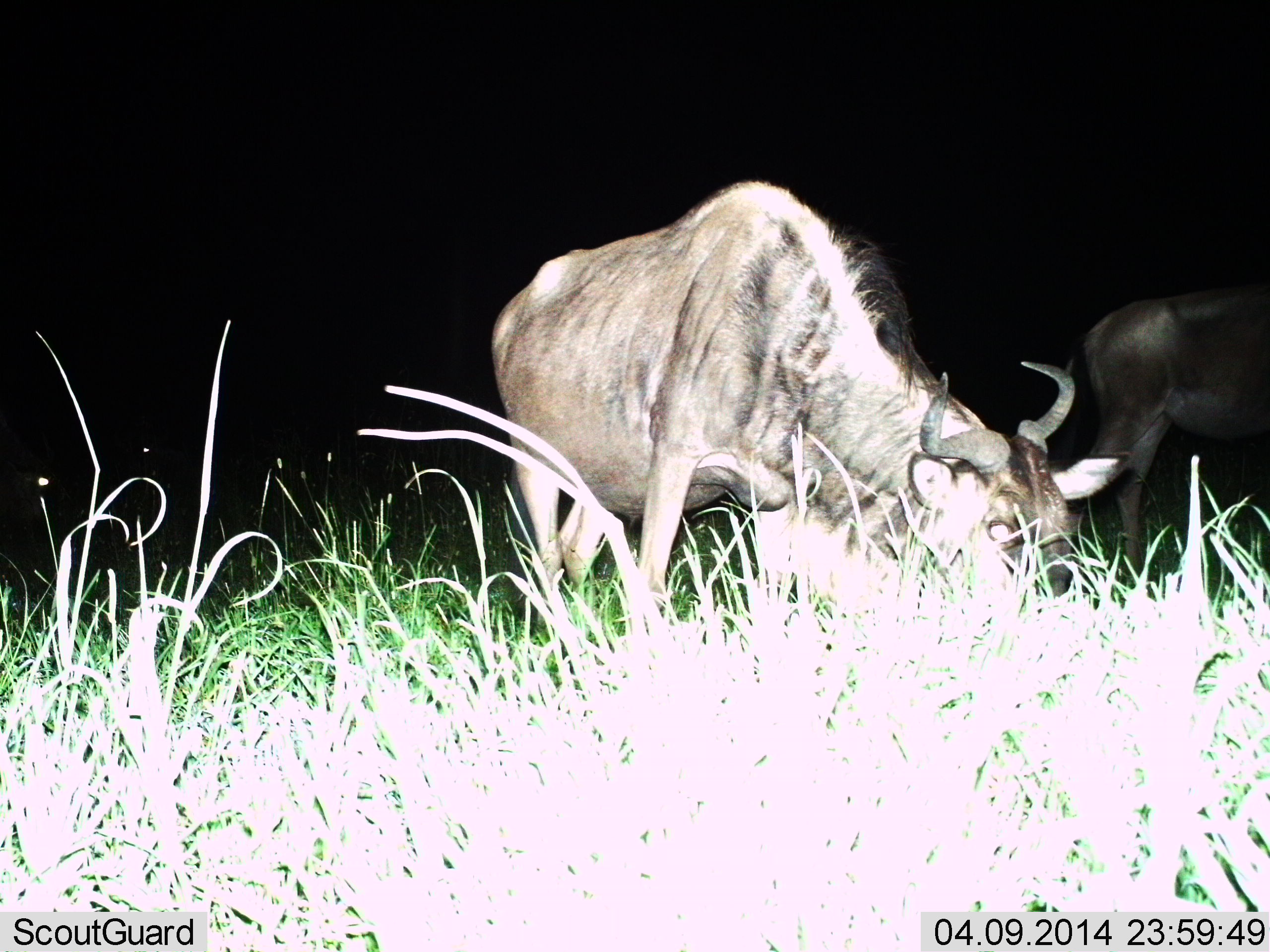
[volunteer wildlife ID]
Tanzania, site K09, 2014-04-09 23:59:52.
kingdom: Animalia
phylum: Chordata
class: Mammalia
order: Artiodactyla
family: Bovidae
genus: Connochaetes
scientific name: Connochaetes taurinus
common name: blue wildebeest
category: wildebeest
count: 2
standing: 50%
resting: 10%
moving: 0%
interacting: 0%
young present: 0%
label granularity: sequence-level